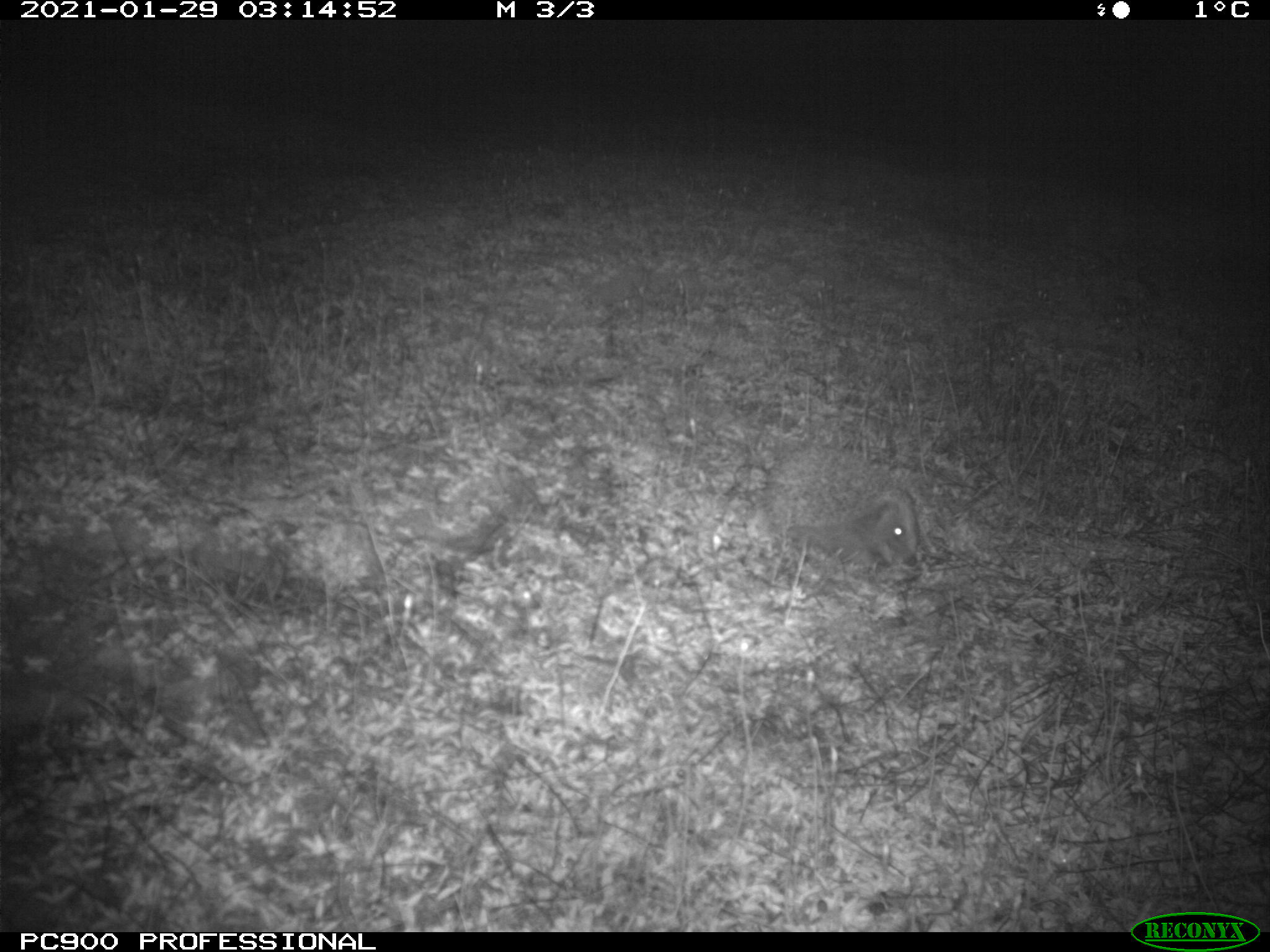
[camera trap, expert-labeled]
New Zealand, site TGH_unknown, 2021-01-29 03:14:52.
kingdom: Animalia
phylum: Chordata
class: Mammalia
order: Eulipotyphla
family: Erinaceidae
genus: Erinaceus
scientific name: Erinaceus europaeus europaeus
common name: european hedgehog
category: hedgehog